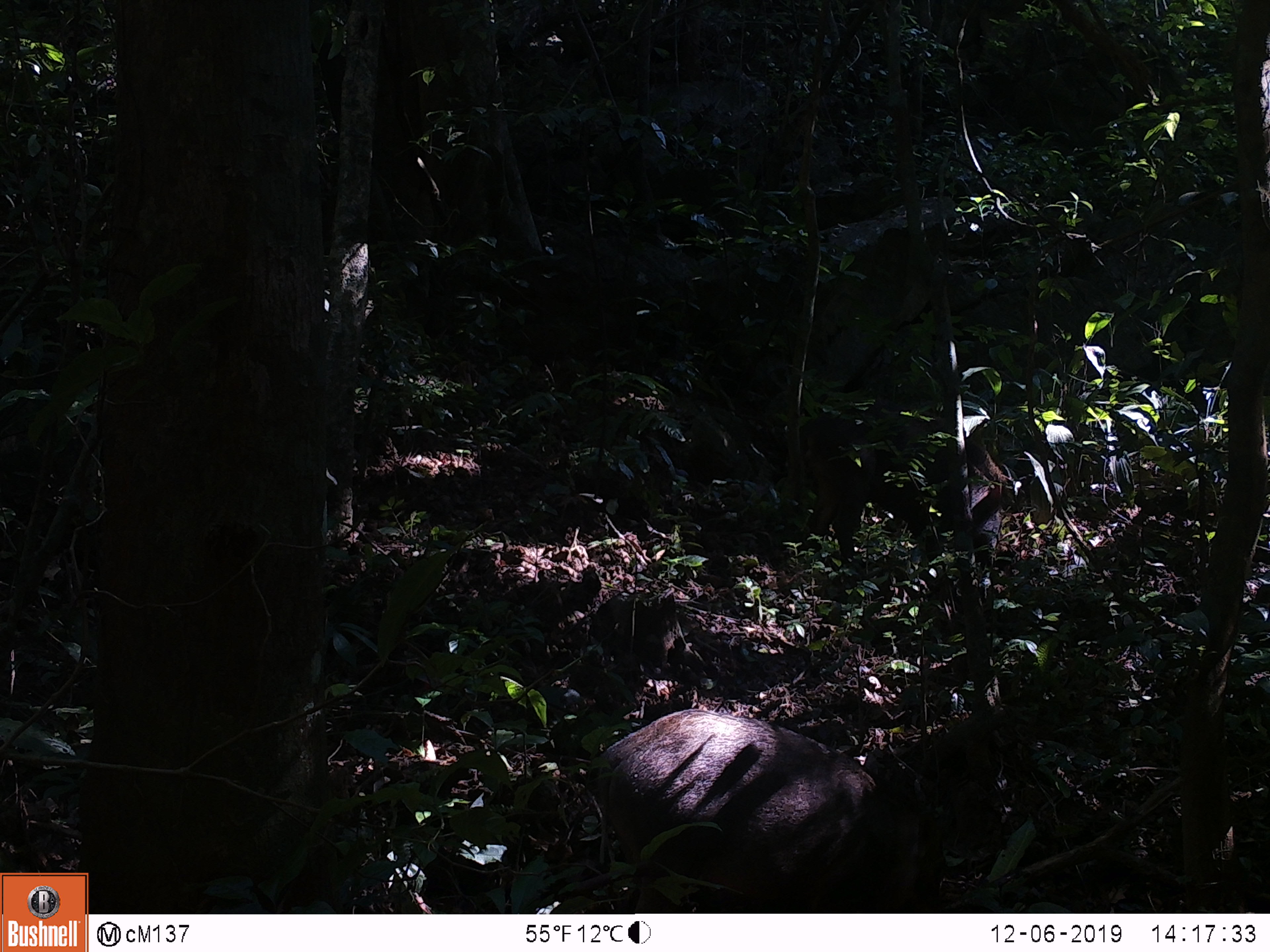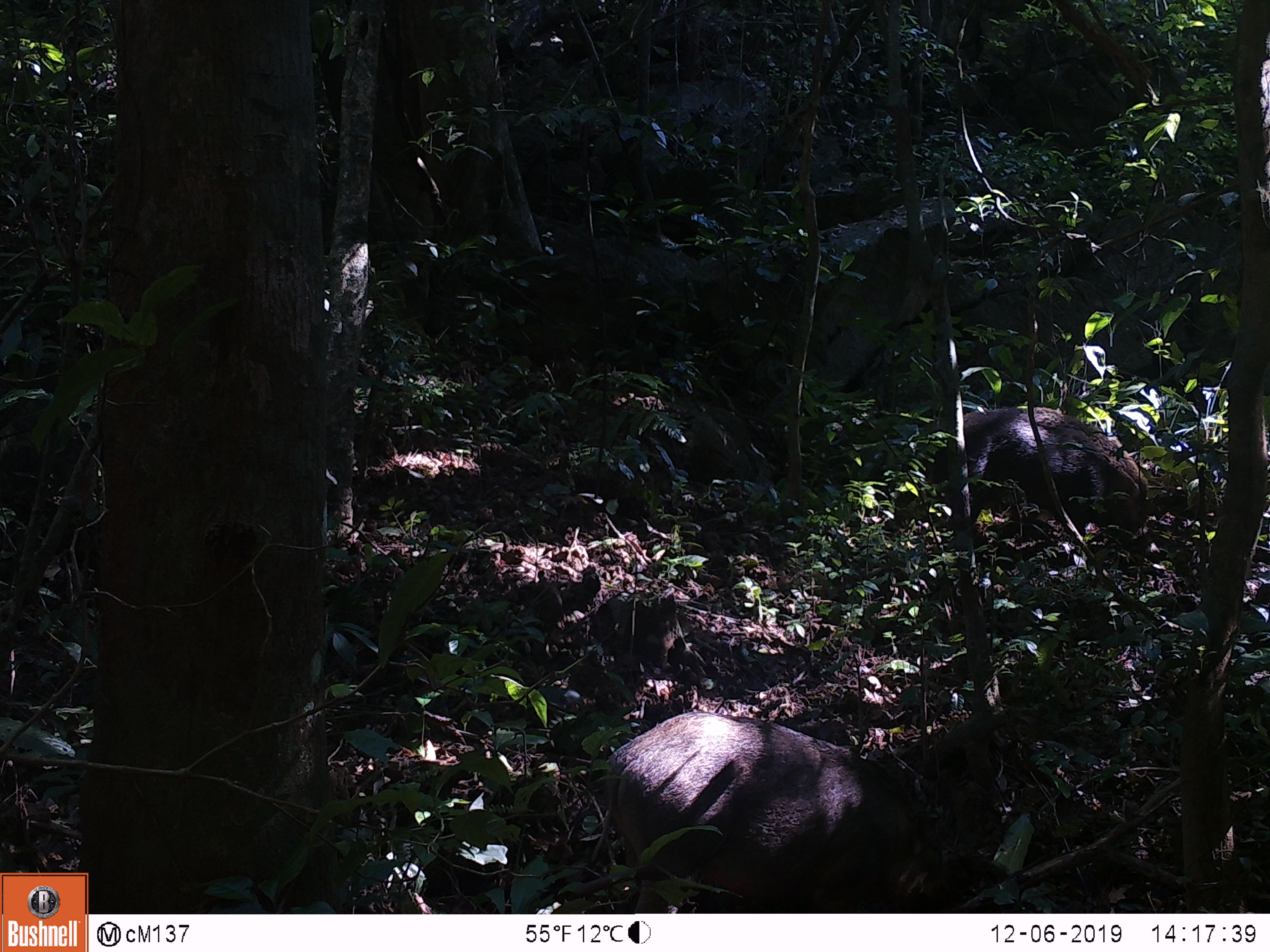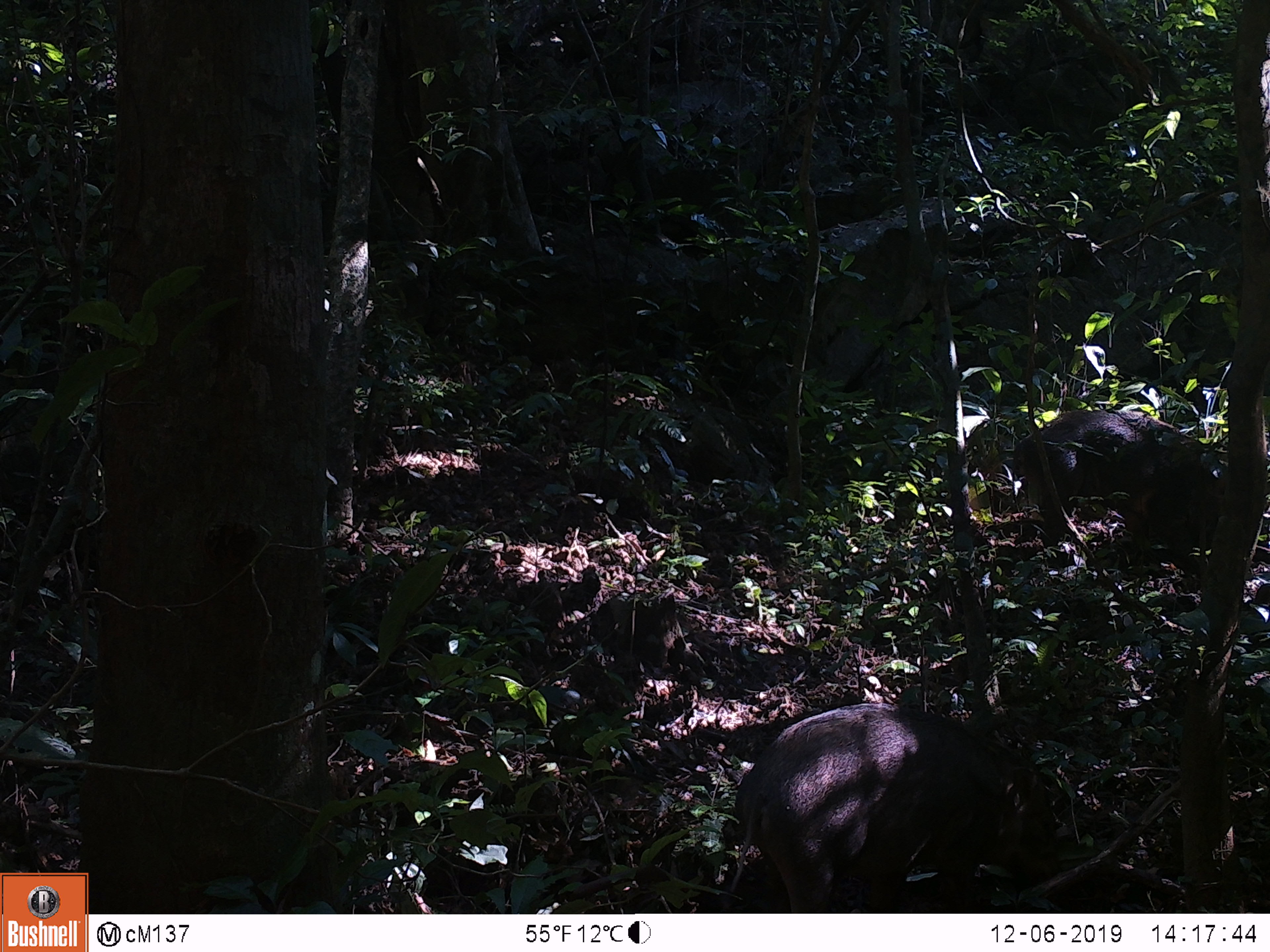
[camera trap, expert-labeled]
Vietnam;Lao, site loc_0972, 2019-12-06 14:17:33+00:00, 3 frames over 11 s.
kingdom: Animalia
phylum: Chordata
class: Mammalia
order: Artiodactyla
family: Suidae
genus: Sus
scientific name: Sus scrofa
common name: eurasian wild pig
Eurasian wild pig (Sus scrofa). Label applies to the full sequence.